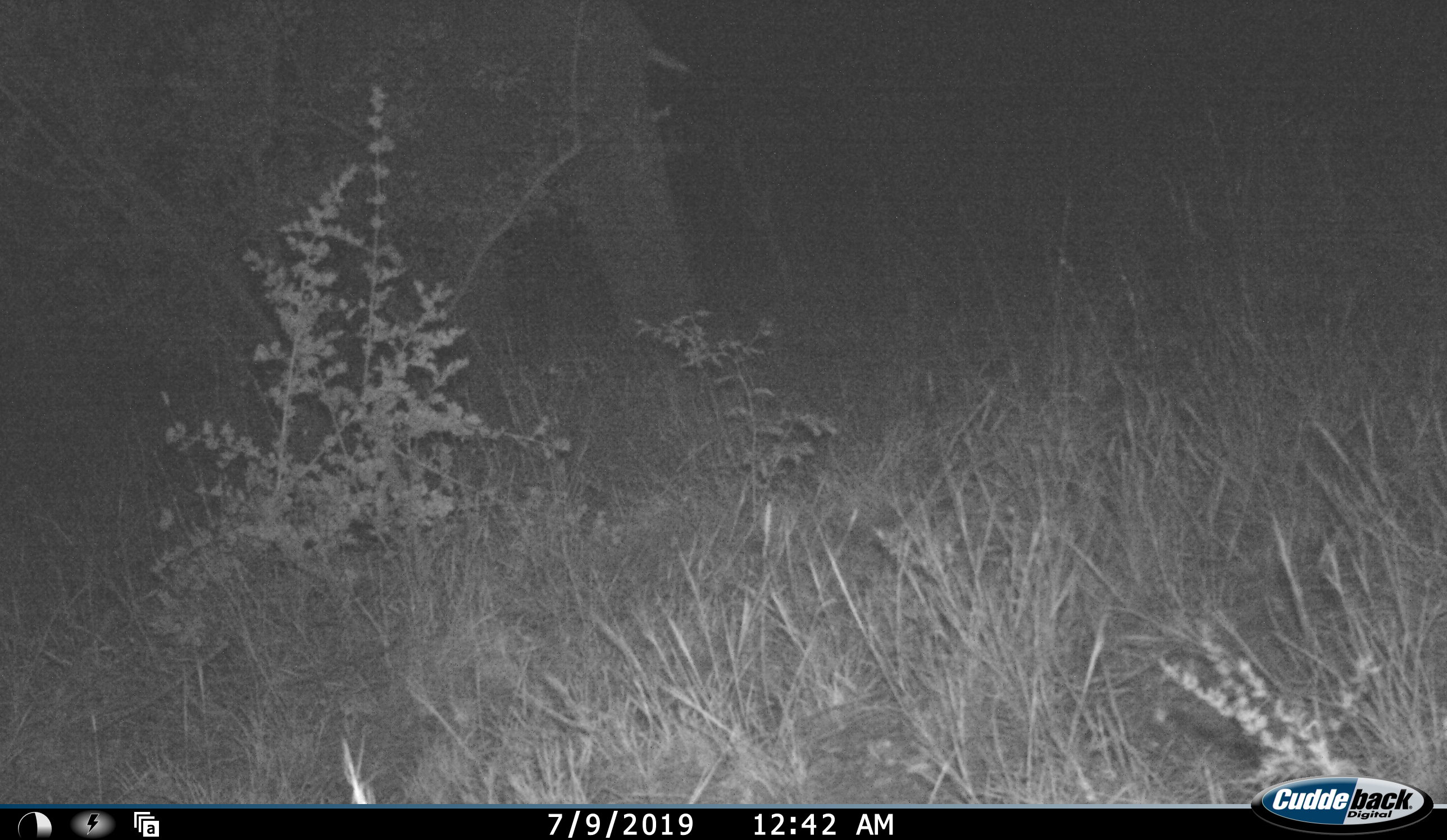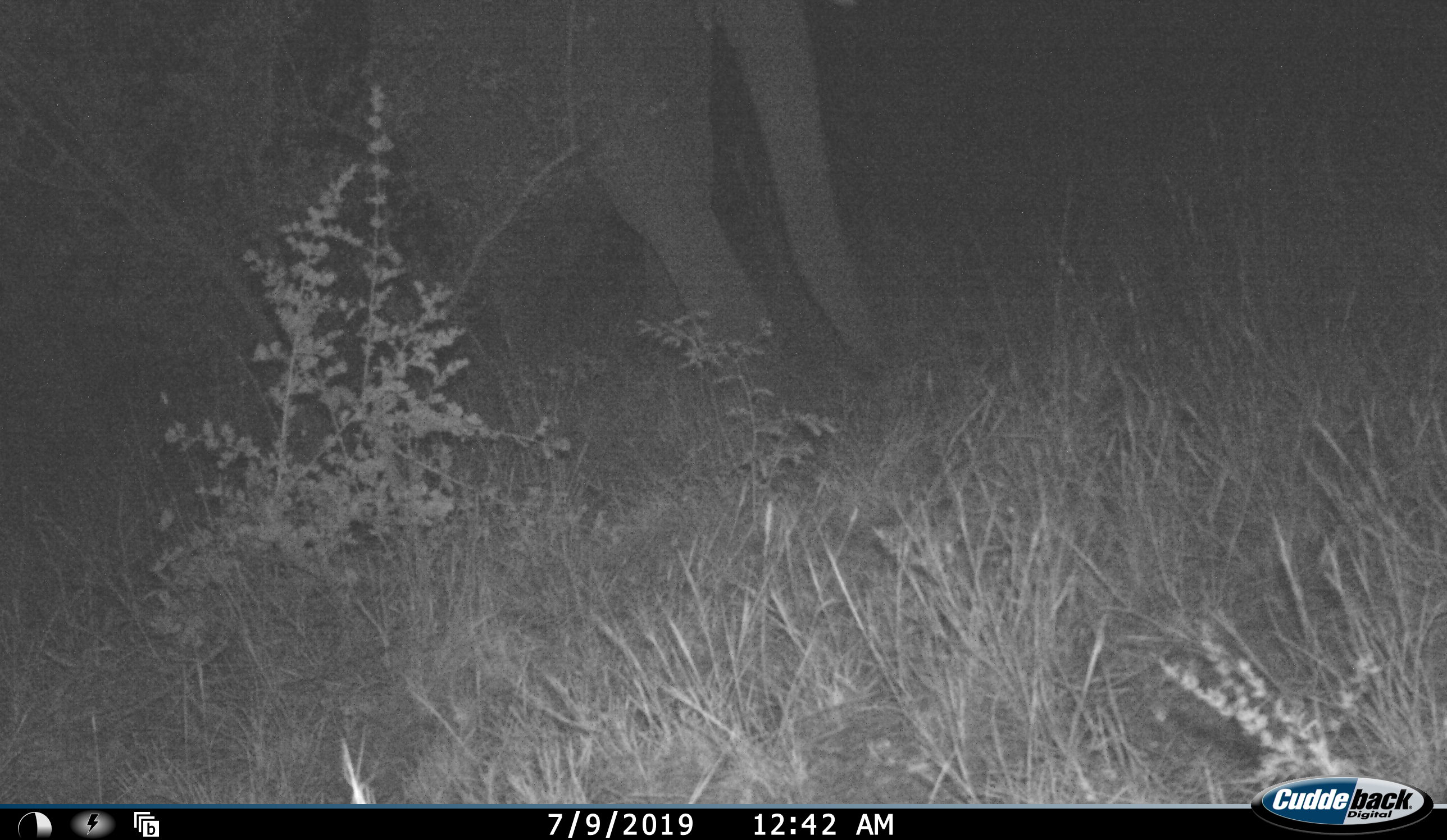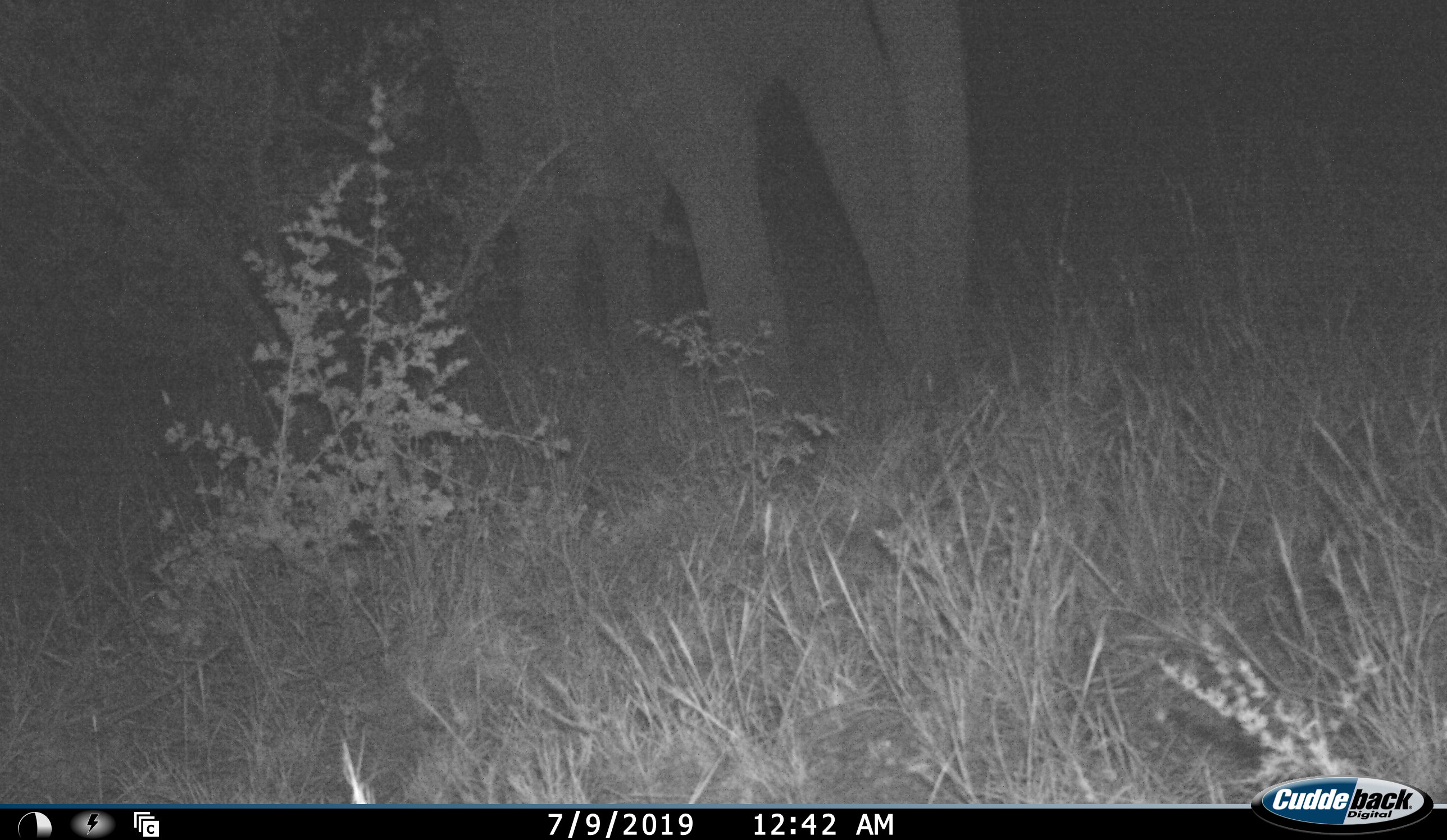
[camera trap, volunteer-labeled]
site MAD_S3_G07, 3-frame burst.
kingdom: Animalia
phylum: Chordata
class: Mammalia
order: Proboscidea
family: Elephantidae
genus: Loxodonta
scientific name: Loxodonta africana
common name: african bush elephant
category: elephant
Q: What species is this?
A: Elephant (african bush elephant) (Loxodonta africana).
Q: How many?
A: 1.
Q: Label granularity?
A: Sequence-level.